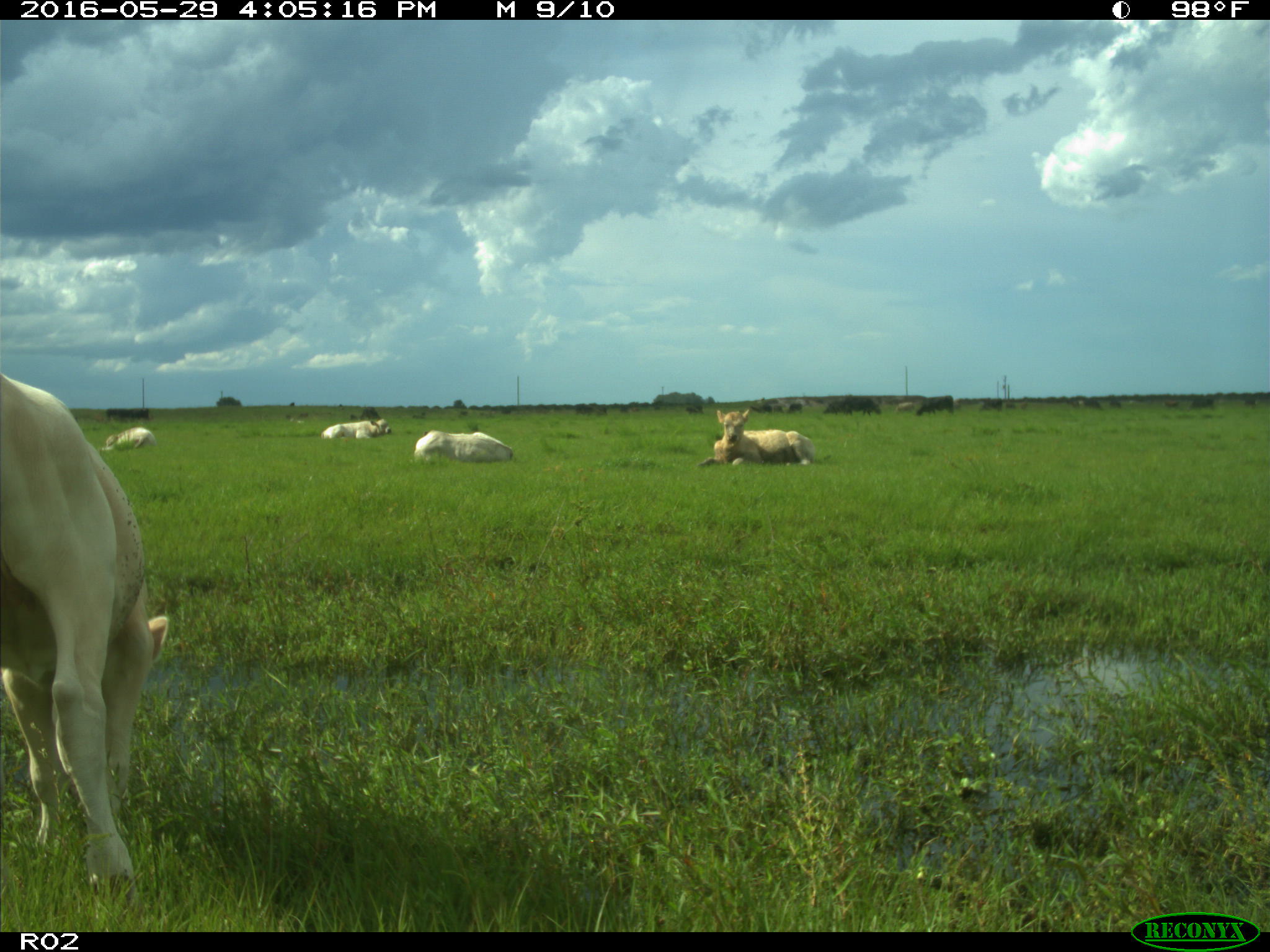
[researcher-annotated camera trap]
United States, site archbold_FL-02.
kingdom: Animalia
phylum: Chordata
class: Mammalia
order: Artiodactyla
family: Bovidae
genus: Bos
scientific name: Bos taurus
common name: domestic cow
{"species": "Bos taurus (domestic cow)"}